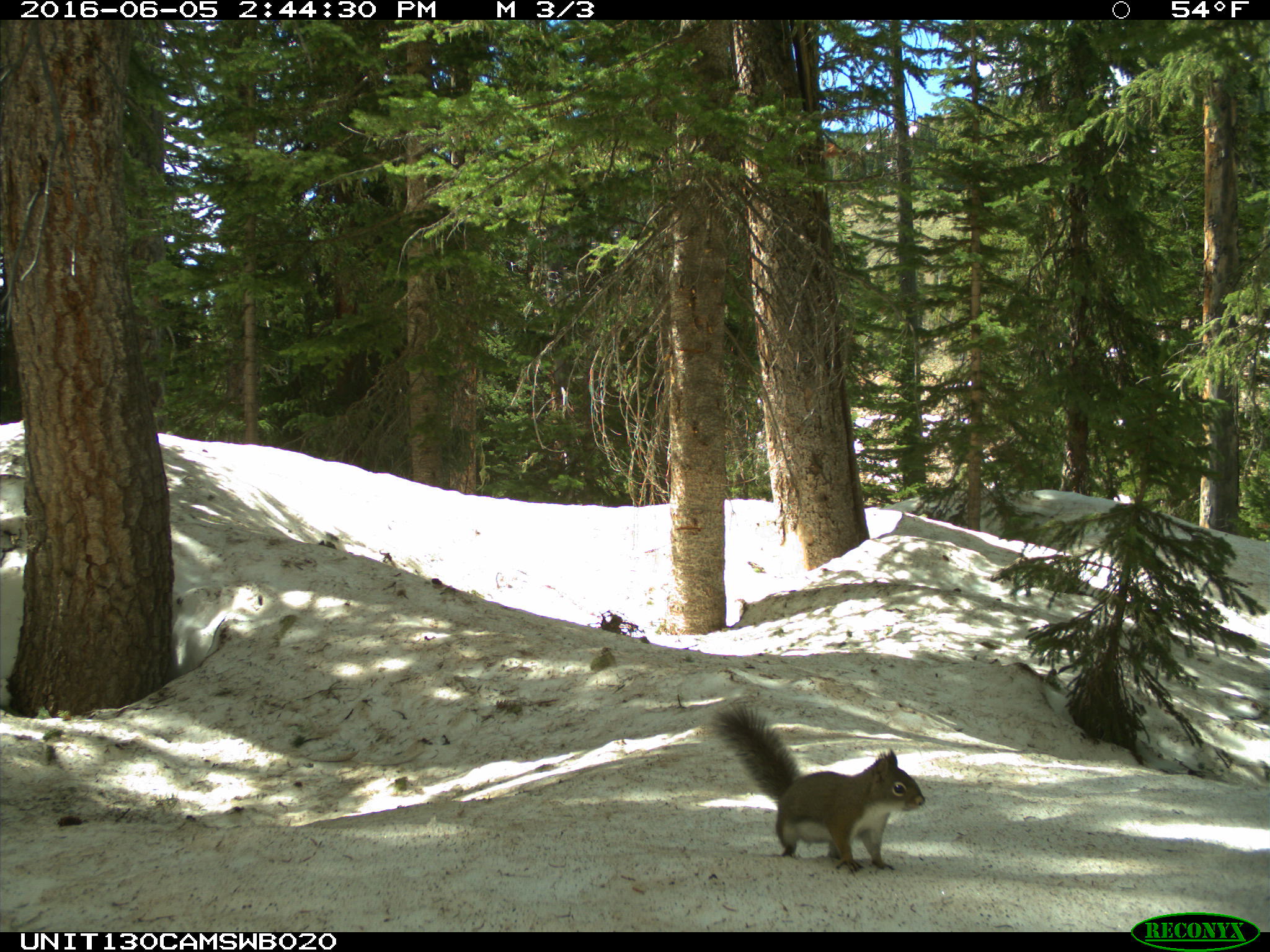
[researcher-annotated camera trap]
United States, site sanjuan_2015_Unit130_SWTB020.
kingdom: Animalia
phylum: Chordata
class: Mammalia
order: Rodentia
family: Sciuridae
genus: Tamiasciurus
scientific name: Tamiasciurus hudsonicus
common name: american red squirrel